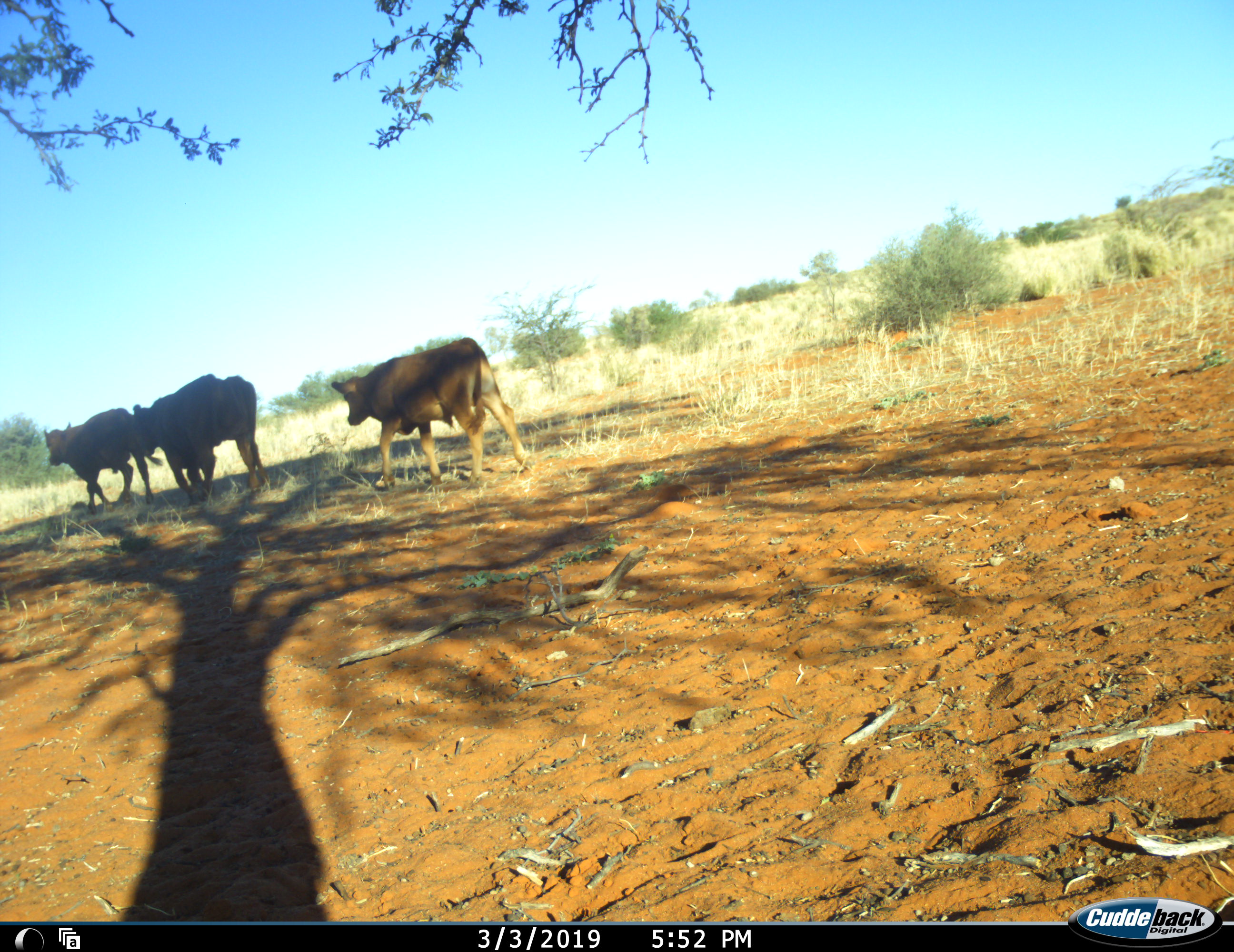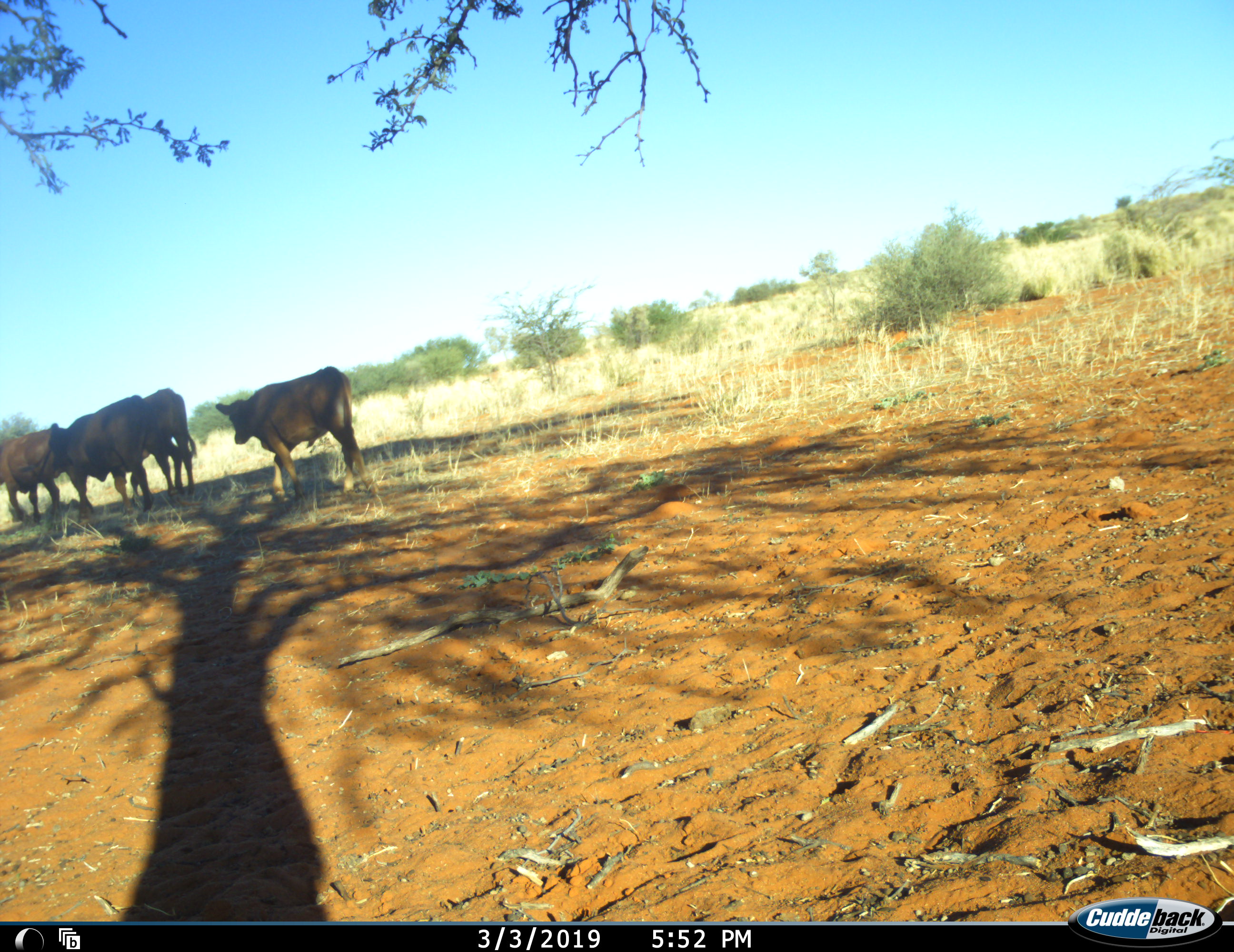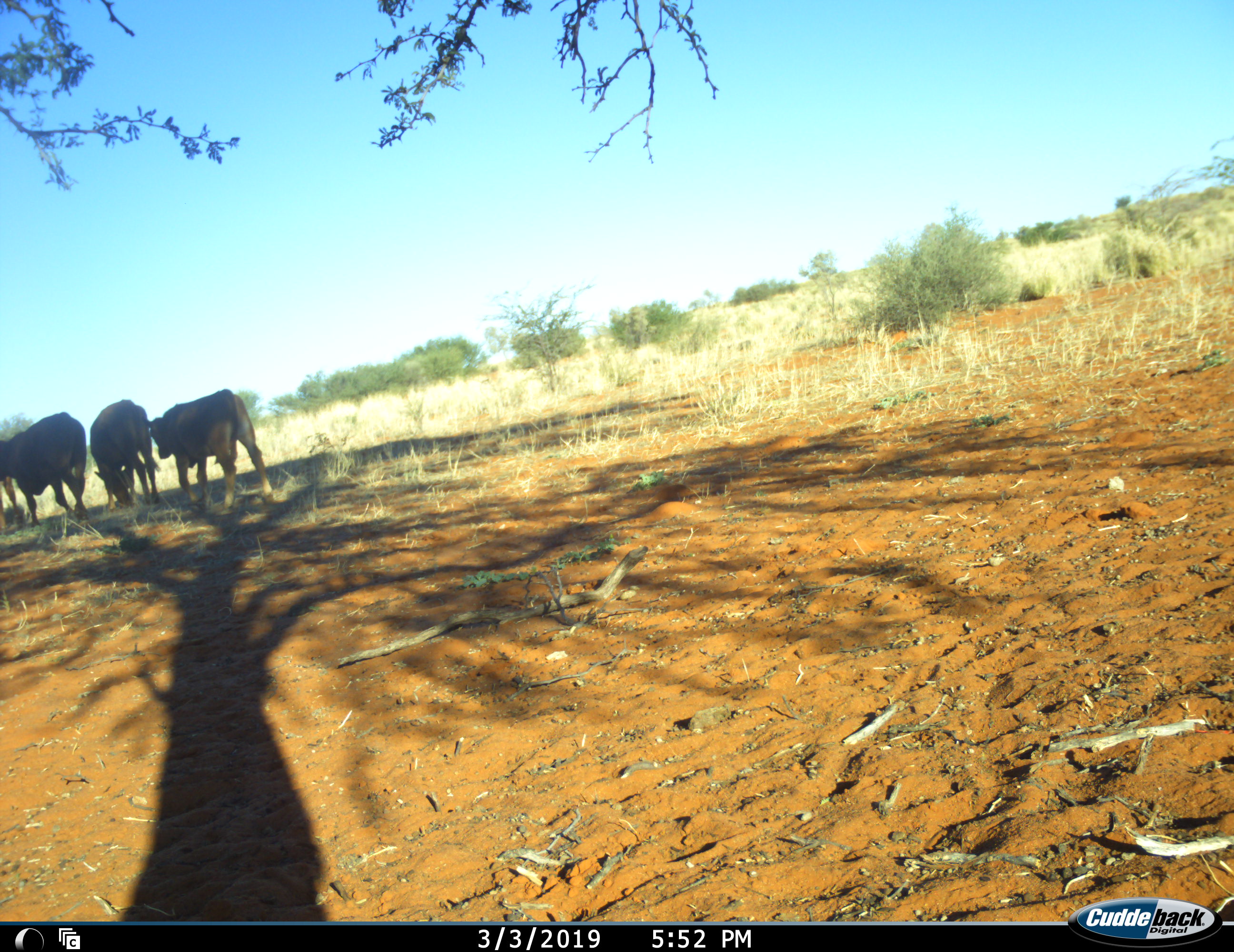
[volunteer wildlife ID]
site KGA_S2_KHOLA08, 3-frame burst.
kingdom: Animalia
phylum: Chordata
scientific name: Vertebrata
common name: domestic animal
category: domesticanimal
Domesticanimal (domestic animal) (Vertebrata), count 4. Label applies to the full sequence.